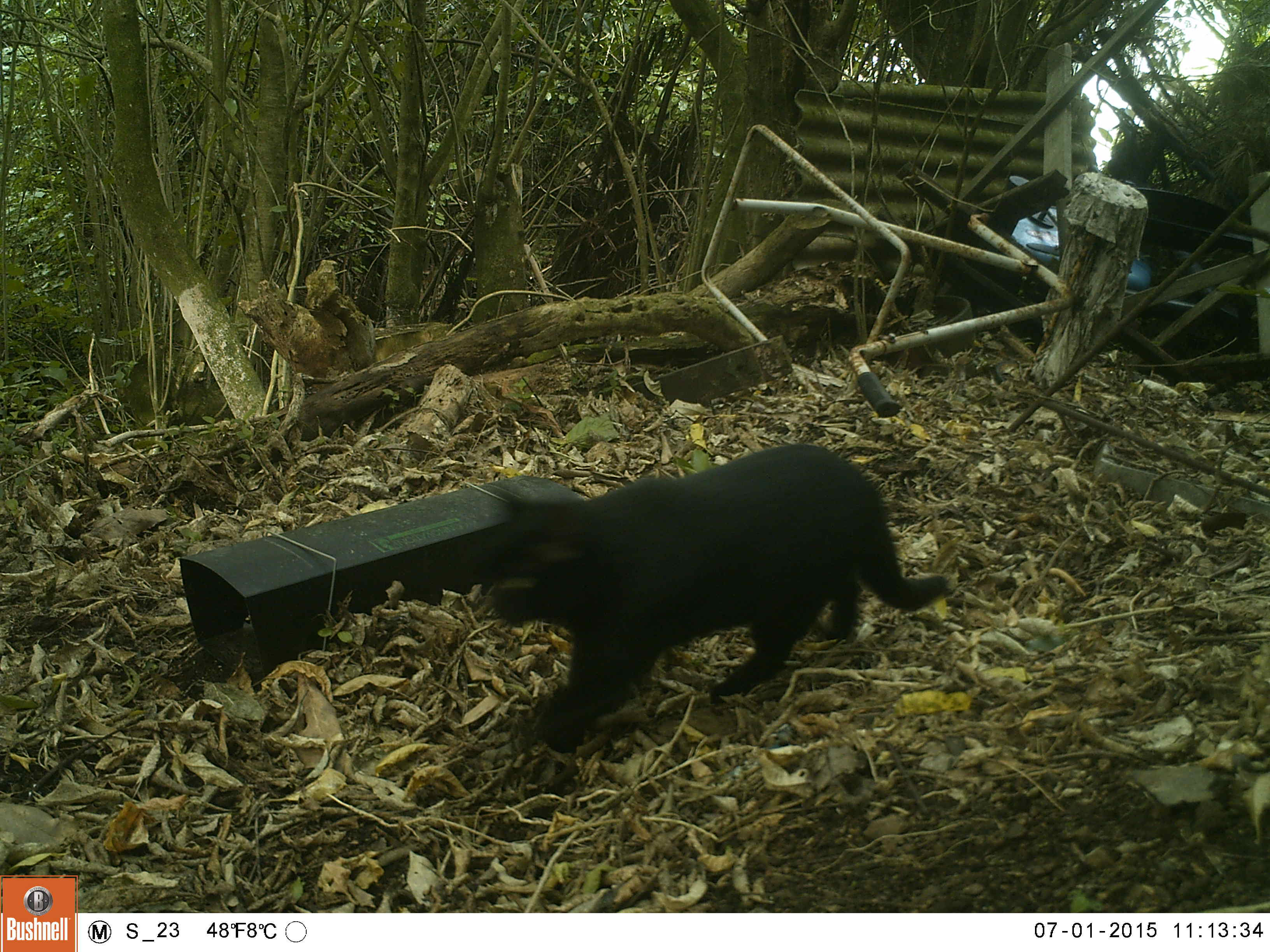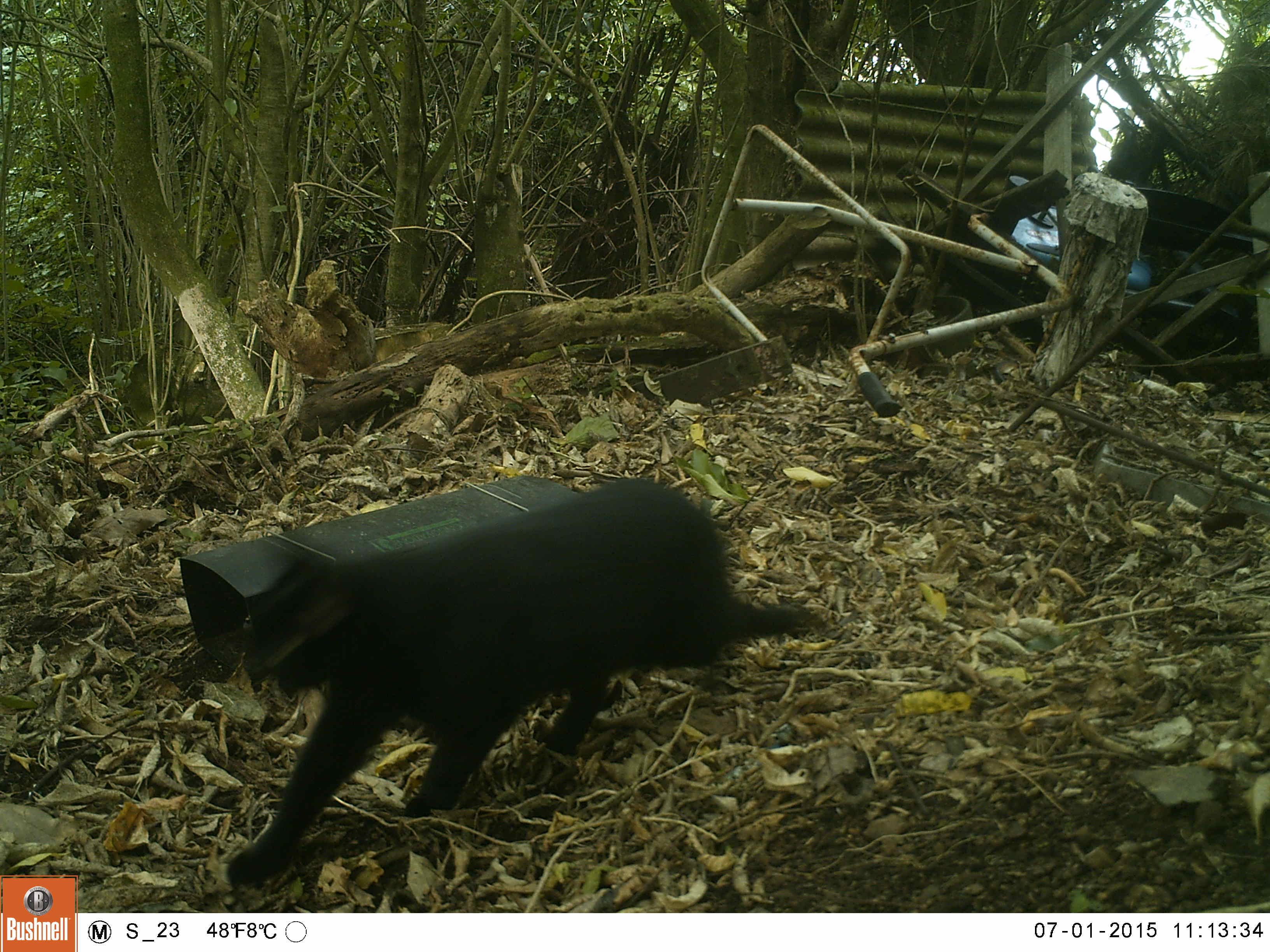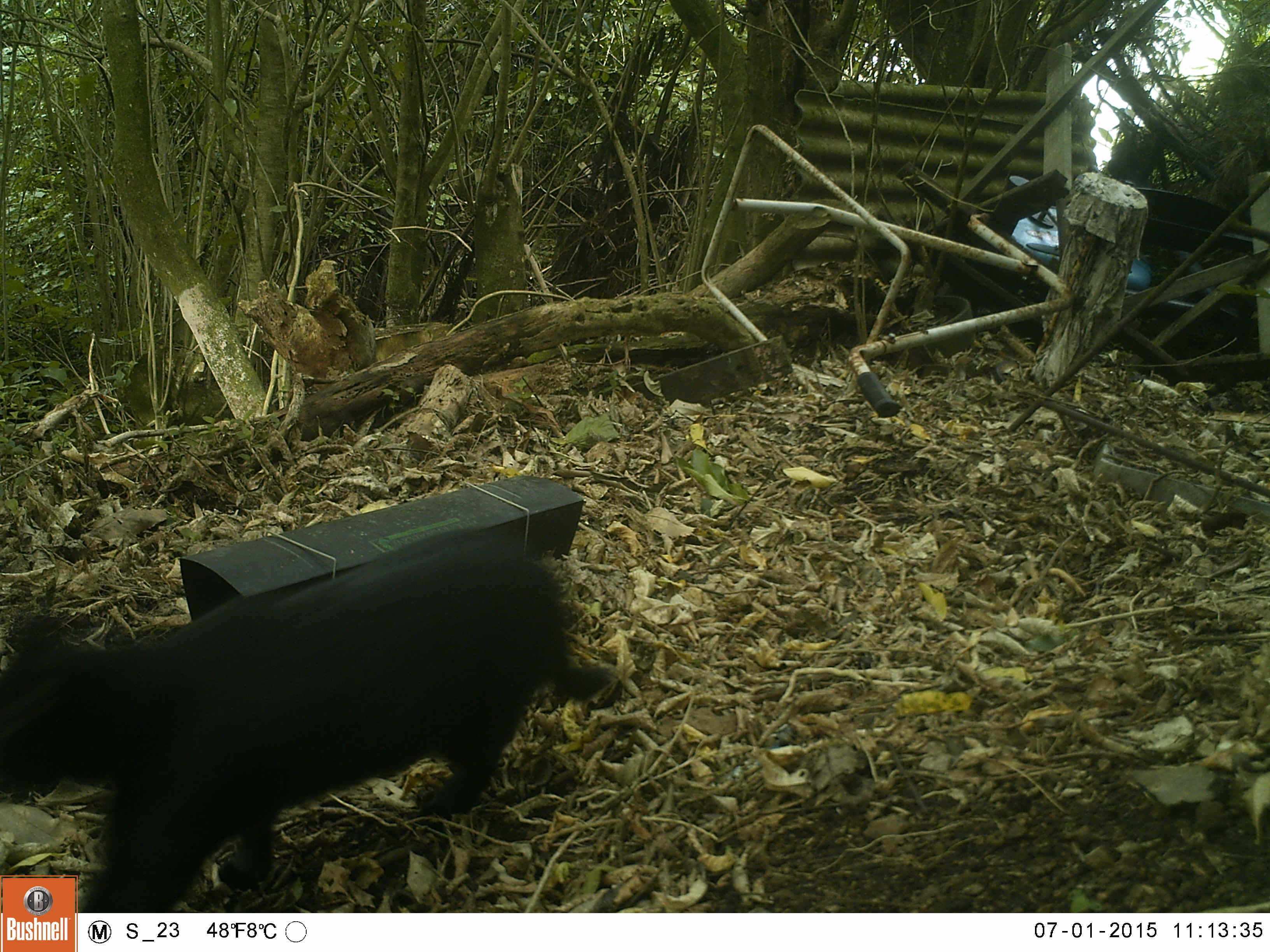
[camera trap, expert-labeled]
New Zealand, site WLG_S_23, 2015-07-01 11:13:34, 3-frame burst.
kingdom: Animalia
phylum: Chordata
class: Mammalia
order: Carnivora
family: Felidae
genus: Felis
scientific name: Felis catus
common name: domestic cat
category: cat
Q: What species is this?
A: Cat (domestic cat) (Felis catus).